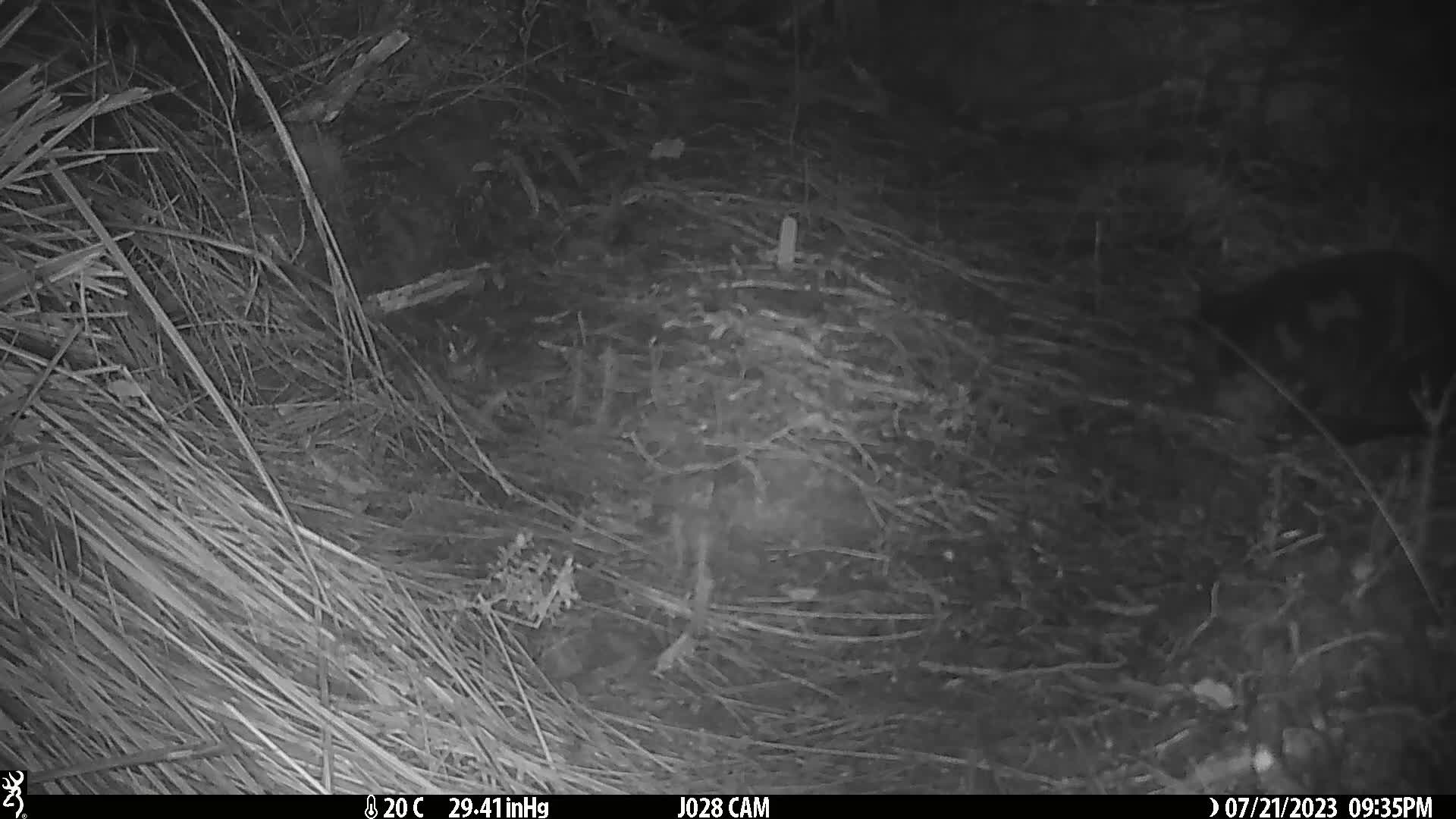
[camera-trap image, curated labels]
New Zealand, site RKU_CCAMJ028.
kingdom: Animalia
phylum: Chordata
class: Mammalia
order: Carnivora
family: Felidae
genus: Felis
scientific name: Felis catus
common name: domestic cat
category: cat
Cat (domestic cat) (Felis catus).